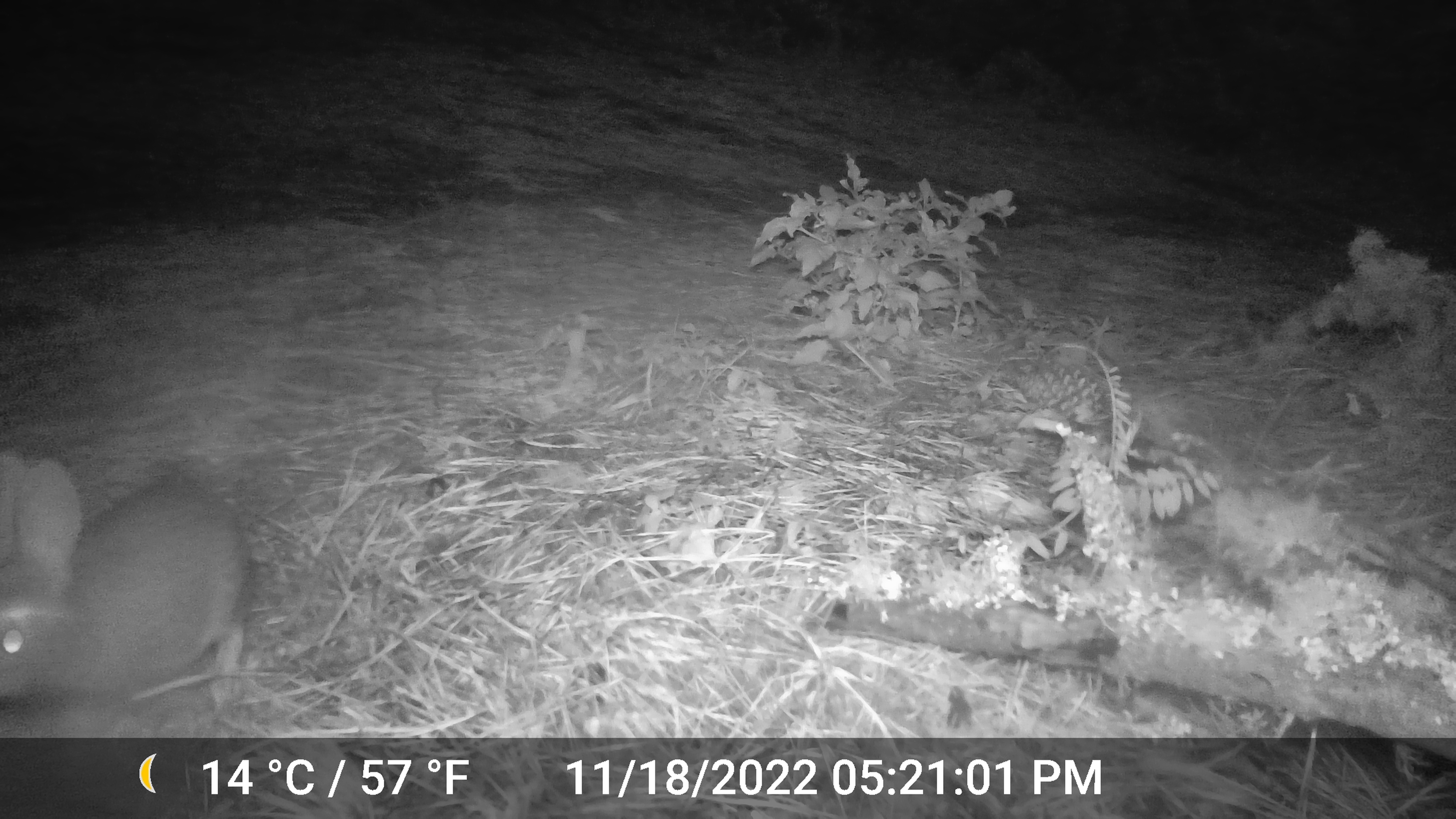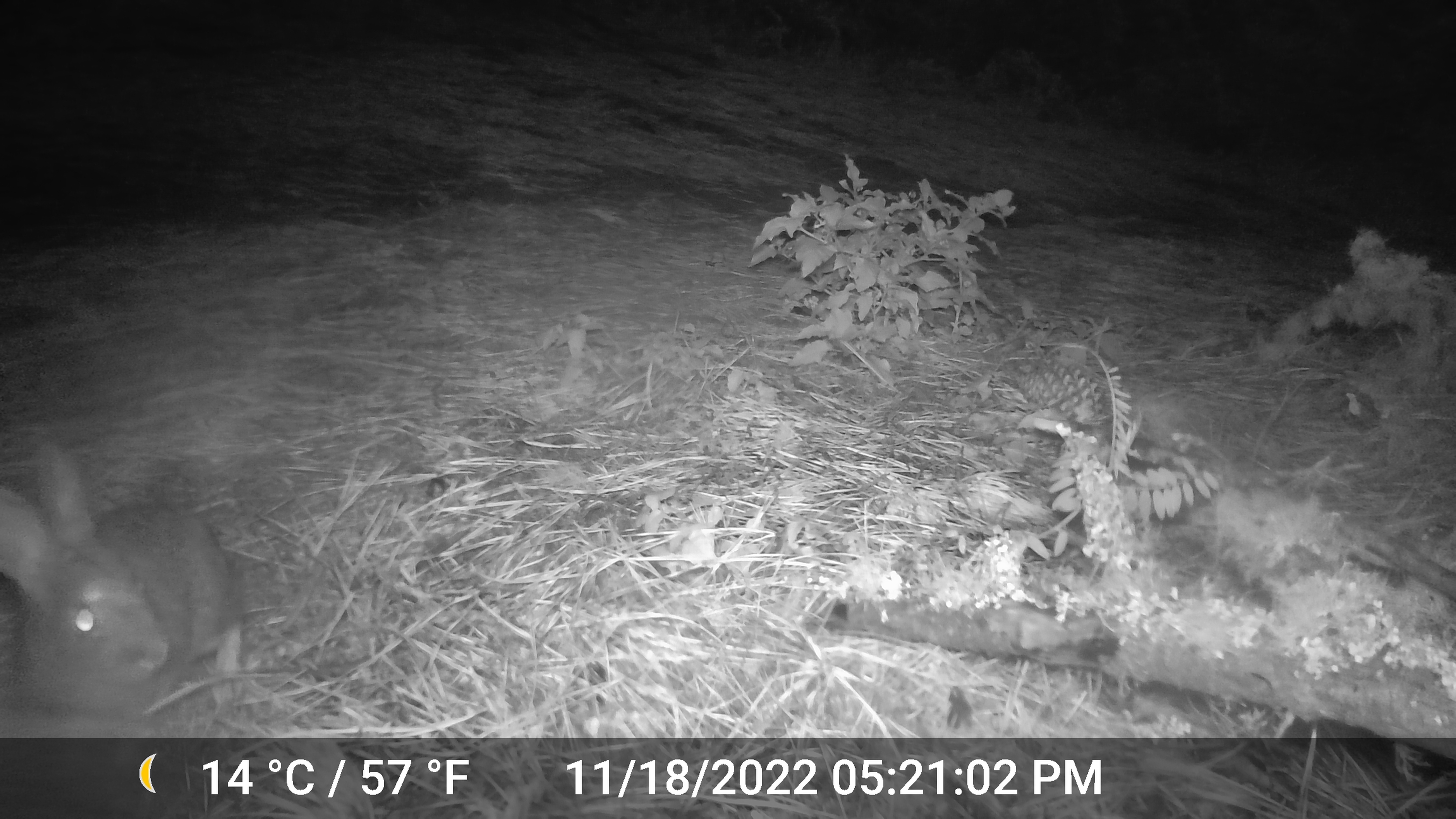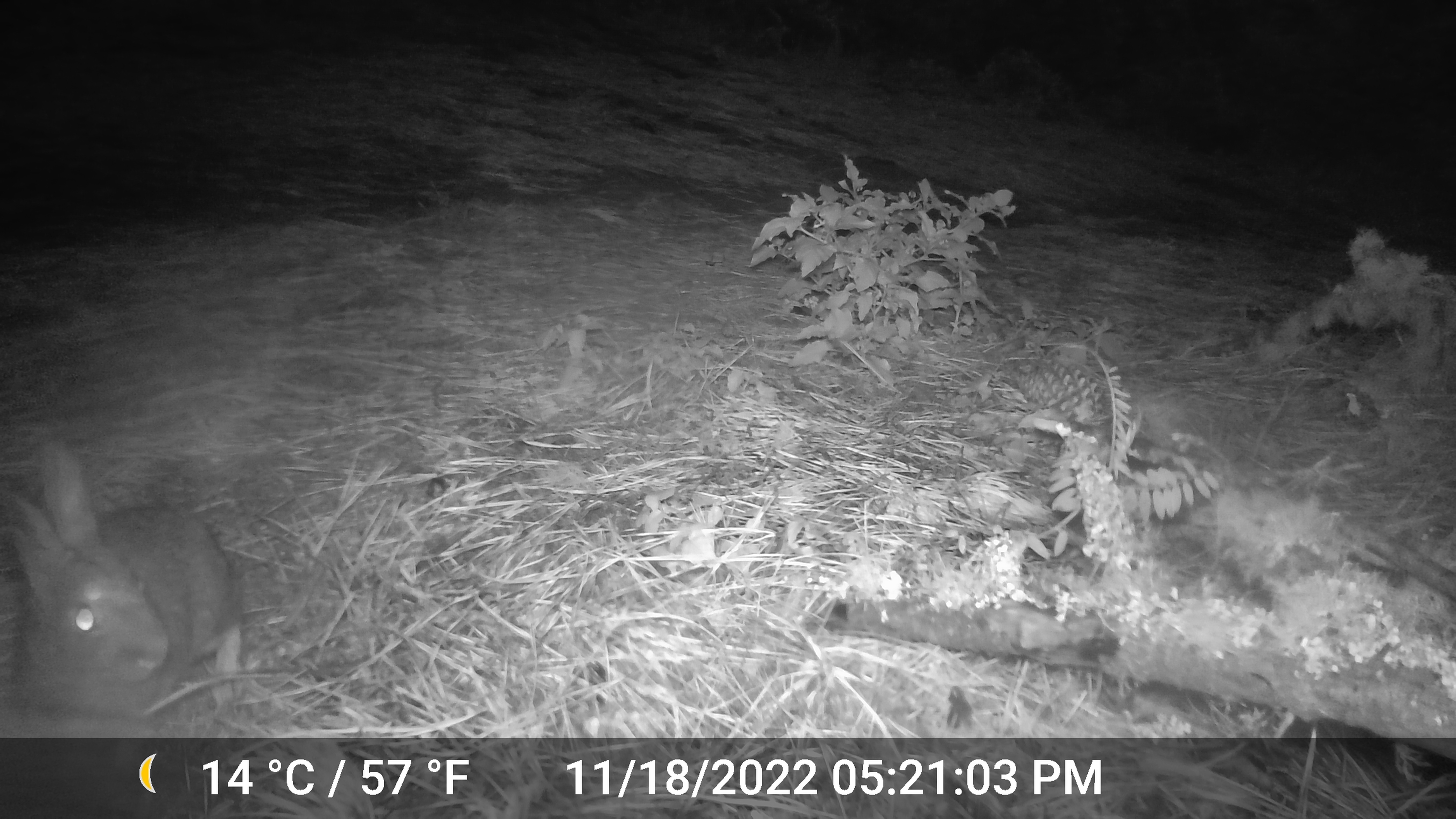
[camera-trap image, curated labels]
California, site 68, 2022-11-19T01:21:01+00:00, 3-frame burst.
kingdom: Animalia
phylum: Chordata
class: Mammalia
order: Lagomorpha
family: Leporidae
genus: Sylvilagus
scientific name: Sylvilagus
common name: cottontail rabbit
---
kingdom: Animalia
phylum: Chordata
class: Mammalia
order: Lagomorpha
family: Leporidae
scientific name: Leporidae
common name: rabbit